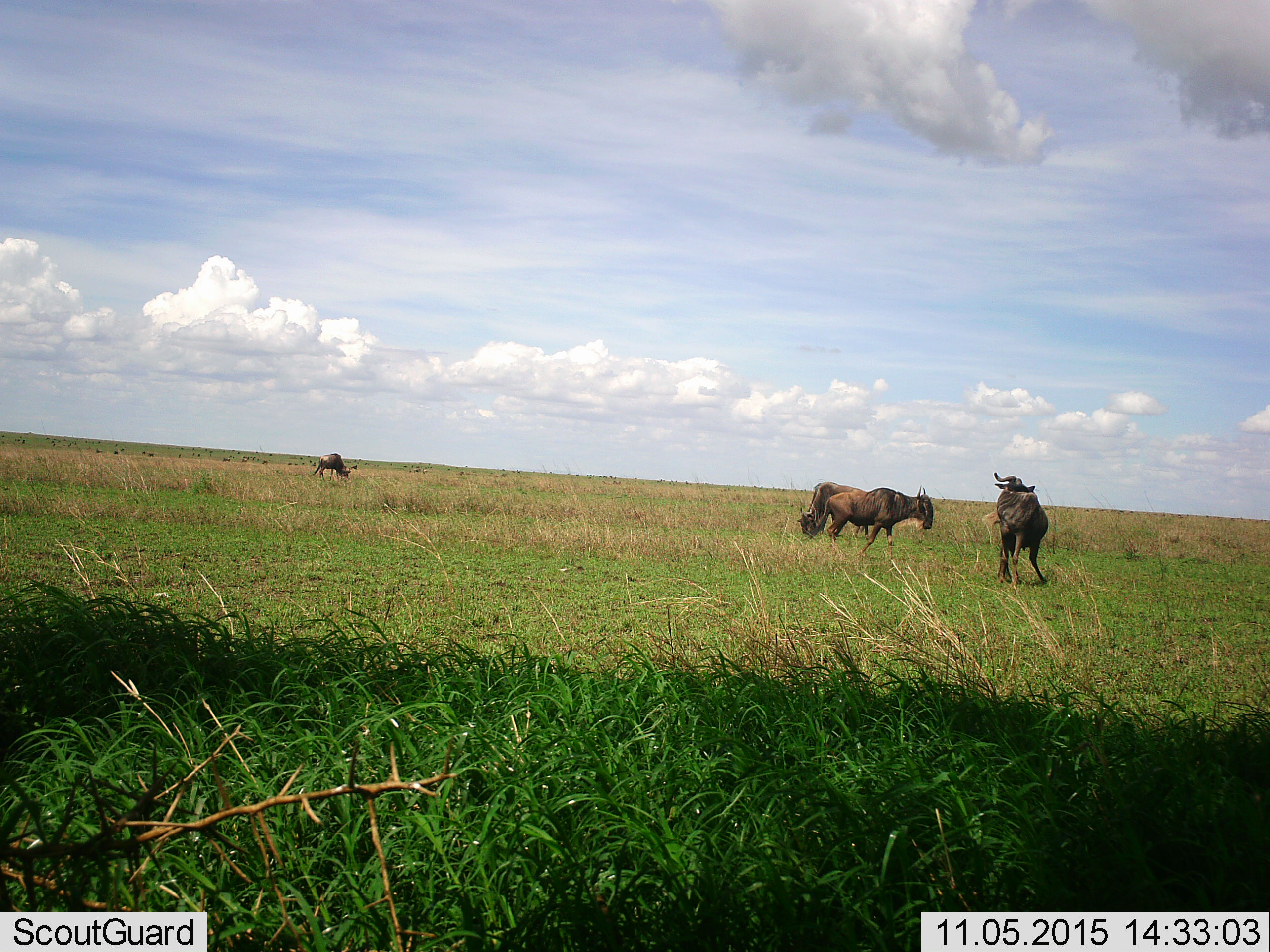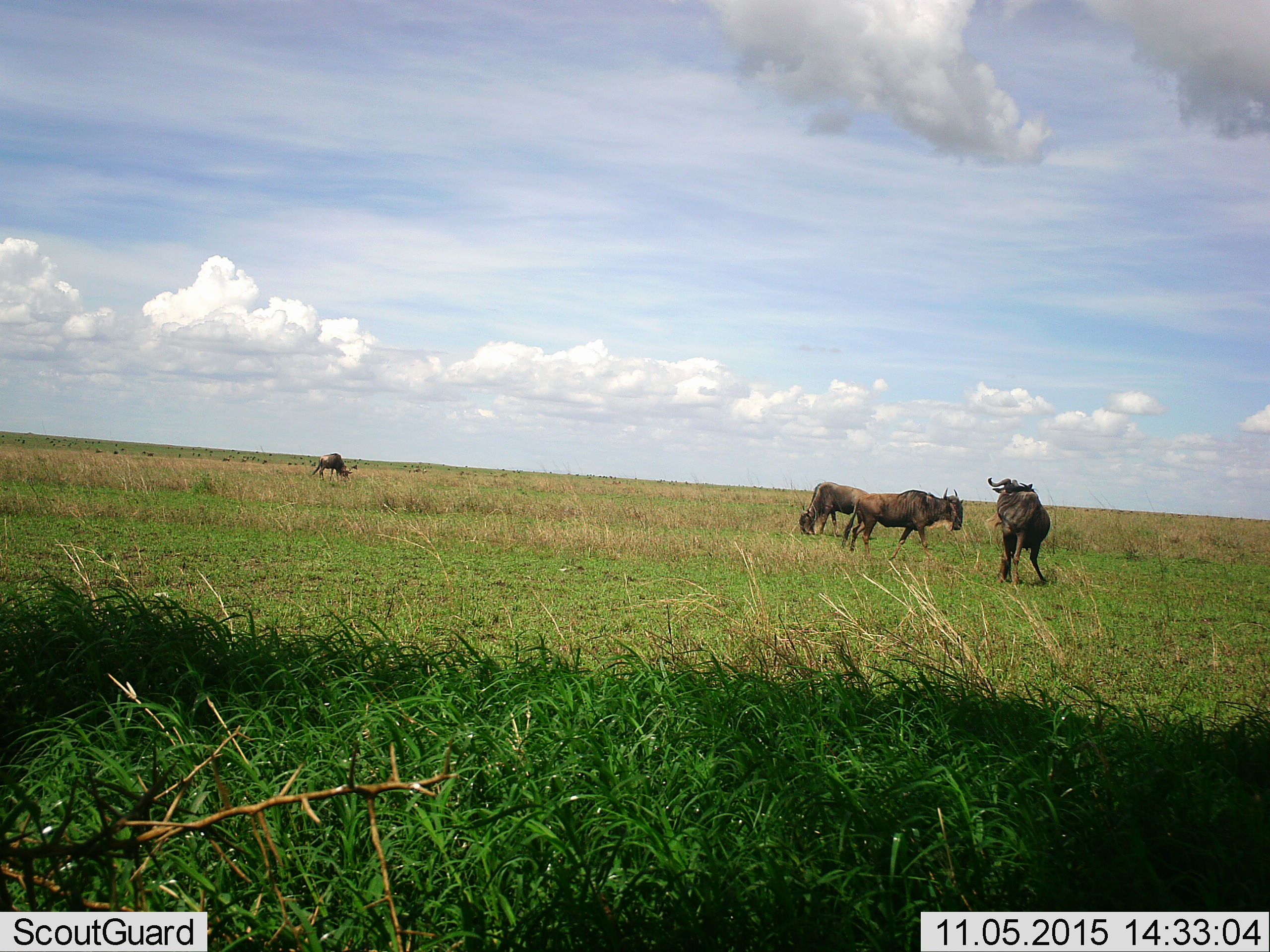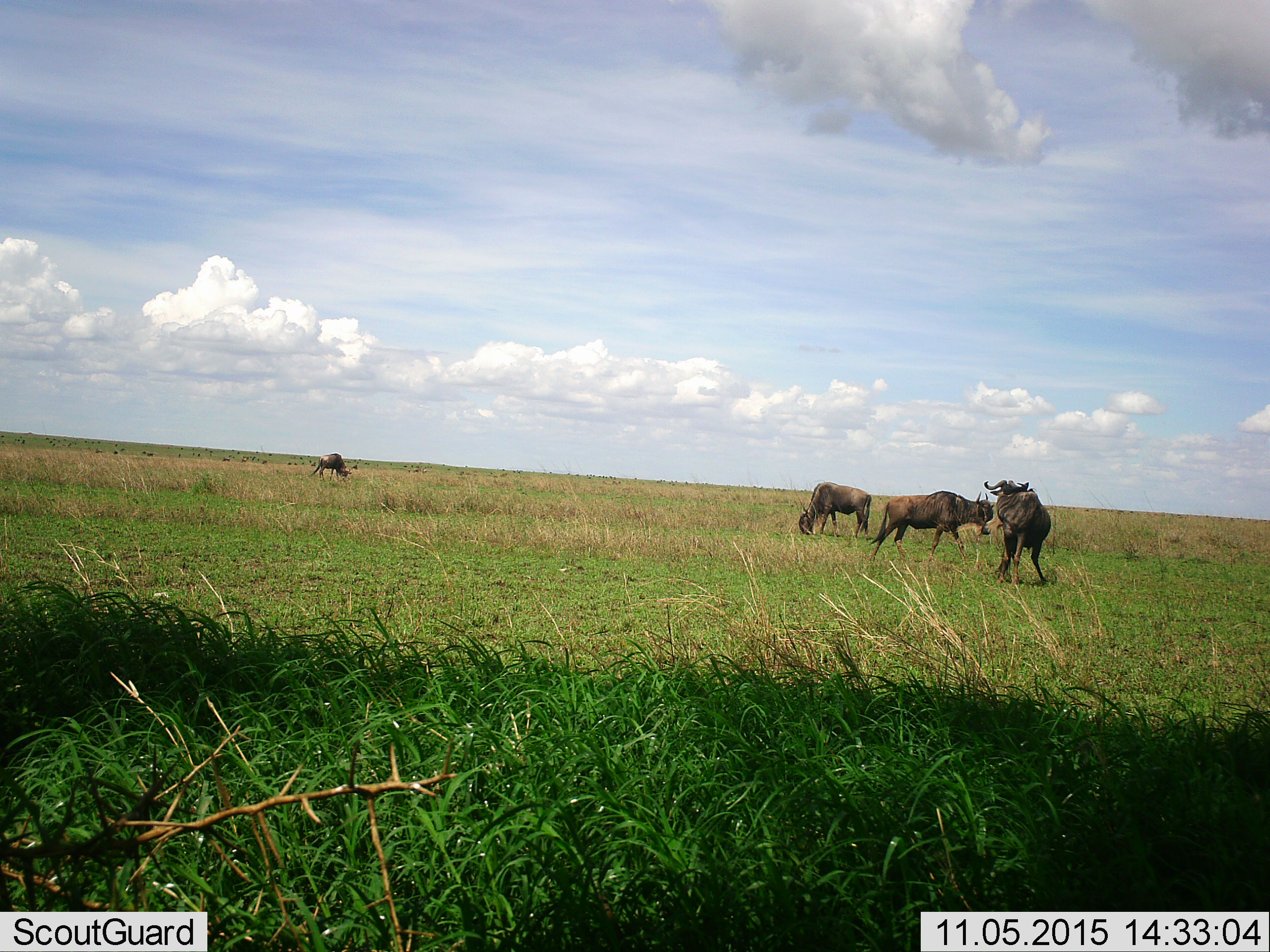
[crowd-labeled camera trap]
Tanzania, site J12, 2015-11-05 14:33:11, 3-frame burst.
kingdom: Animalia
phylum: Chordata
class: Mammalia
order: Artiodactyla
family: Bovidae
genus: Connochaetes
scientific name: Connochaetes taurinus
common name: blue wildebeest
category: wildebeest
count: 4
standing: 71%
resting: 0%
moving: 71%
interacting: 0%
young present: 0%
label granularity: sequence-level